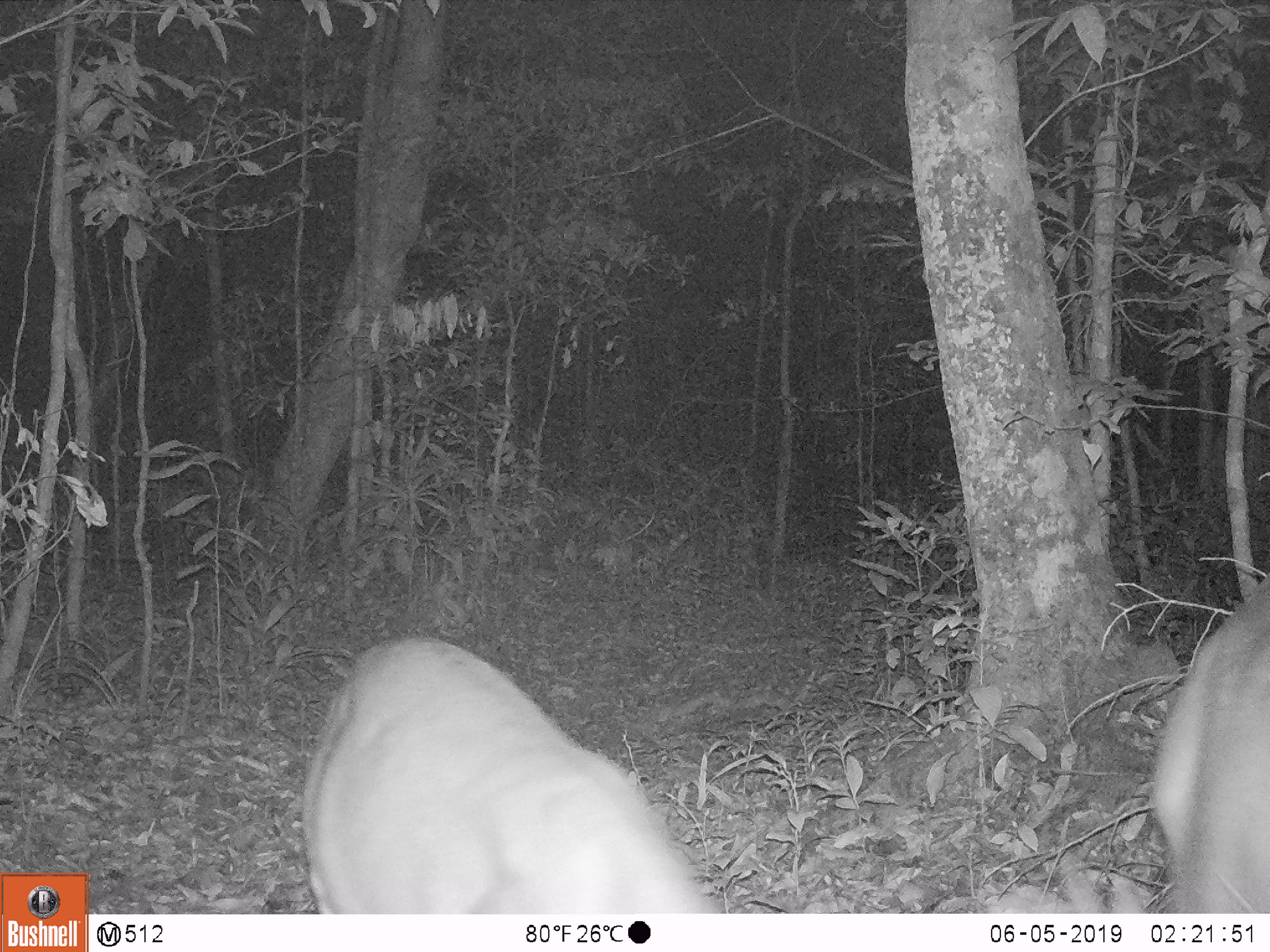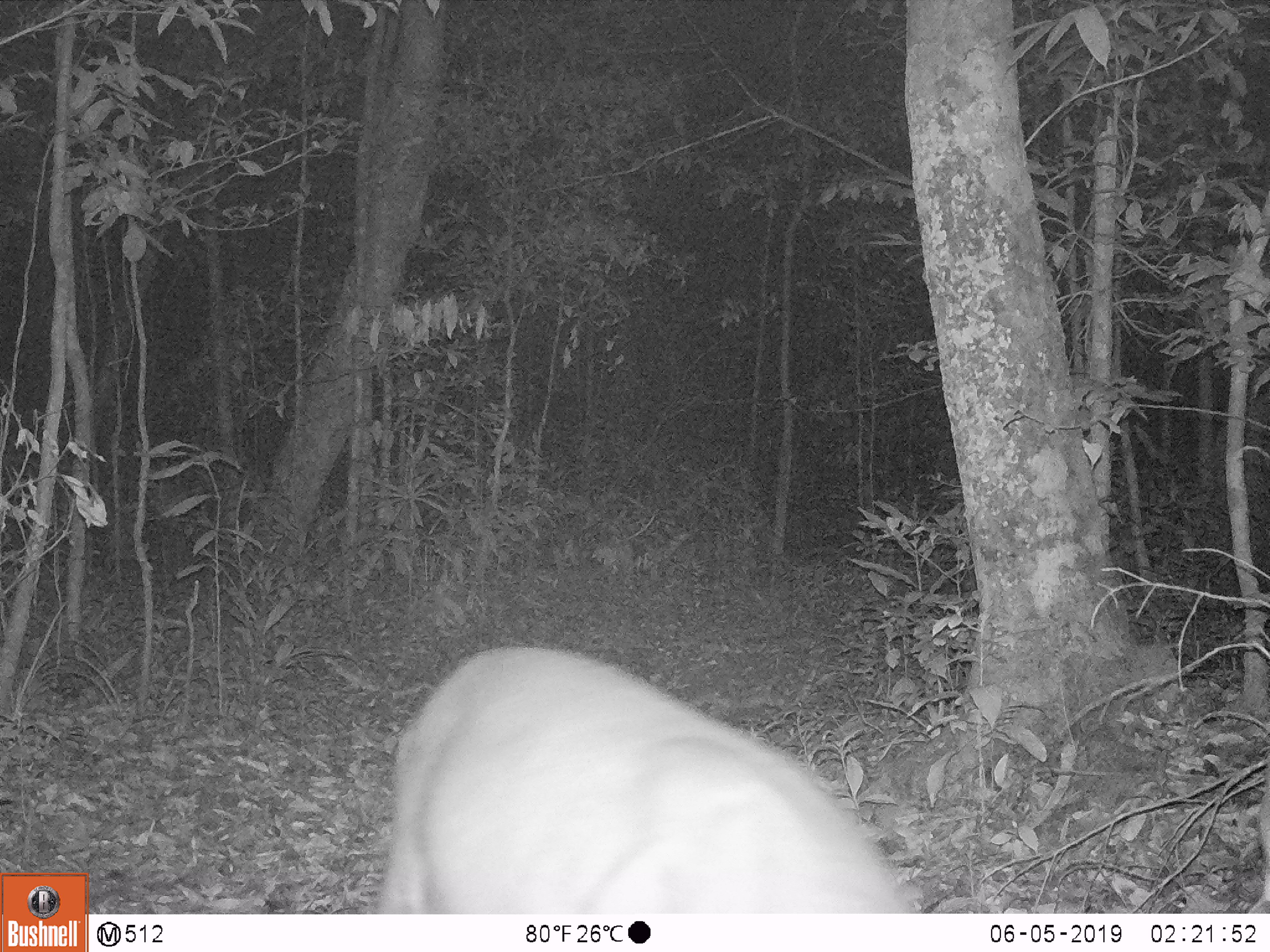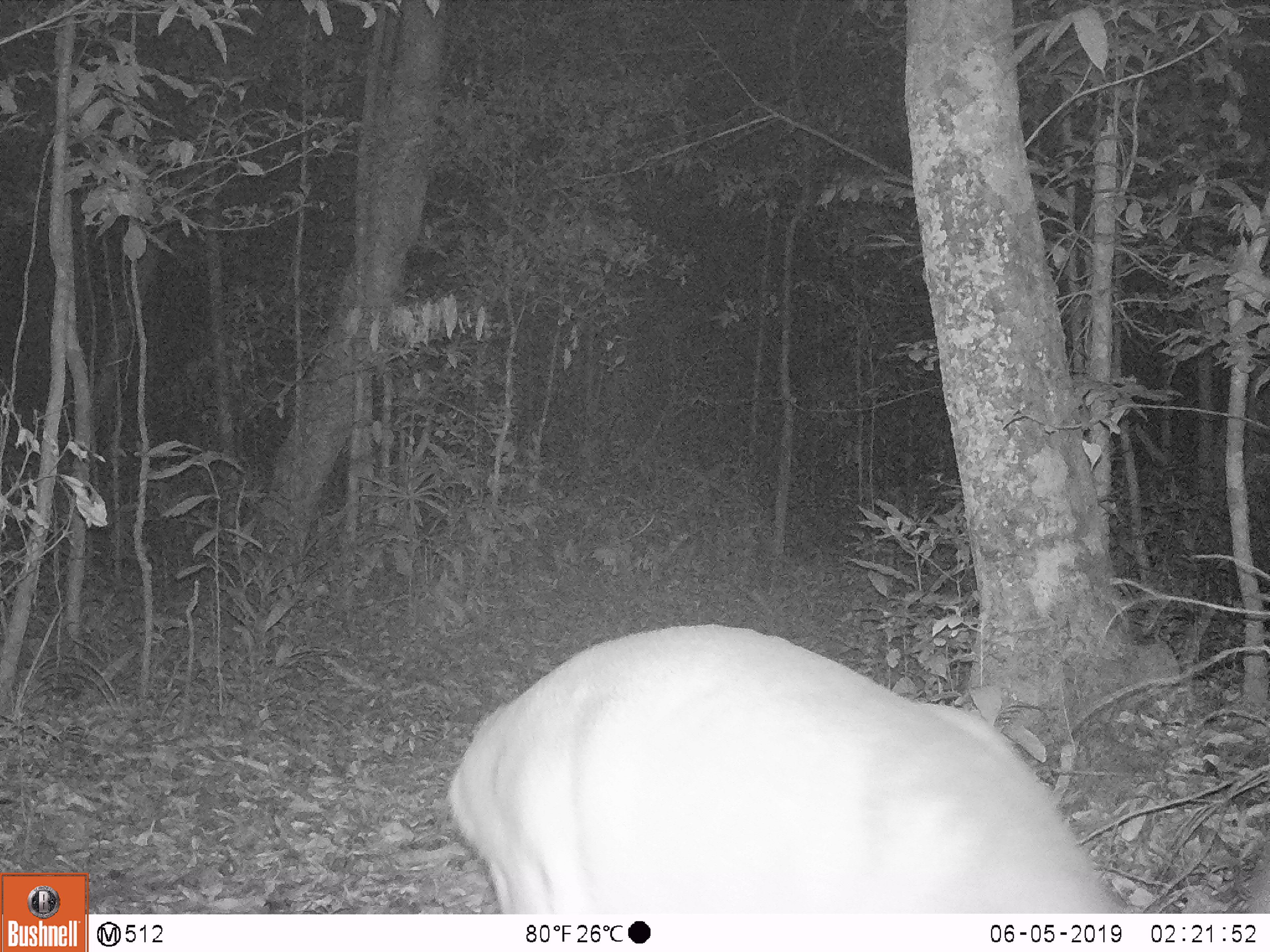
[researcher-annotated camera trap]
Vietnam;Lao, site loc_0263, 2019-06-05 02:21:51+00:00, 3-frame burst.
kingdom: Animalia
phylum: Chordata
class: Mammalia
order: Artiodactyla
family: Cervidae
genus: Muntiacus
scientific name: Muntiacus vuquangensis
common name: large-antlered muntjac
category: large antlered muntjac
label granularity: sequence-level